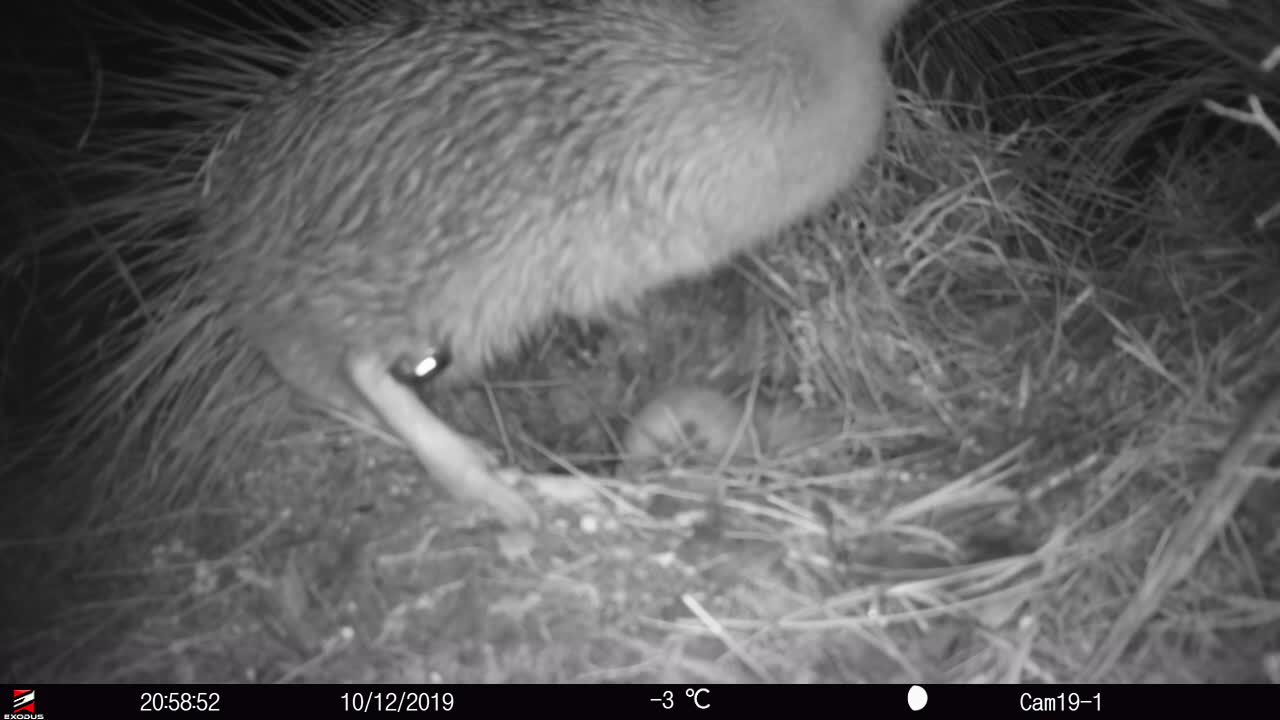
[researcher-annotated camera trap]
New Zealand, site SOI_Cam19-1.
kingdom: Animalia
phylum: Chordata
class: Aves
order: Apterygiformes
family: Apterygidae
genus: Apteryx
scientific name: Apteryx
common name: kiwi